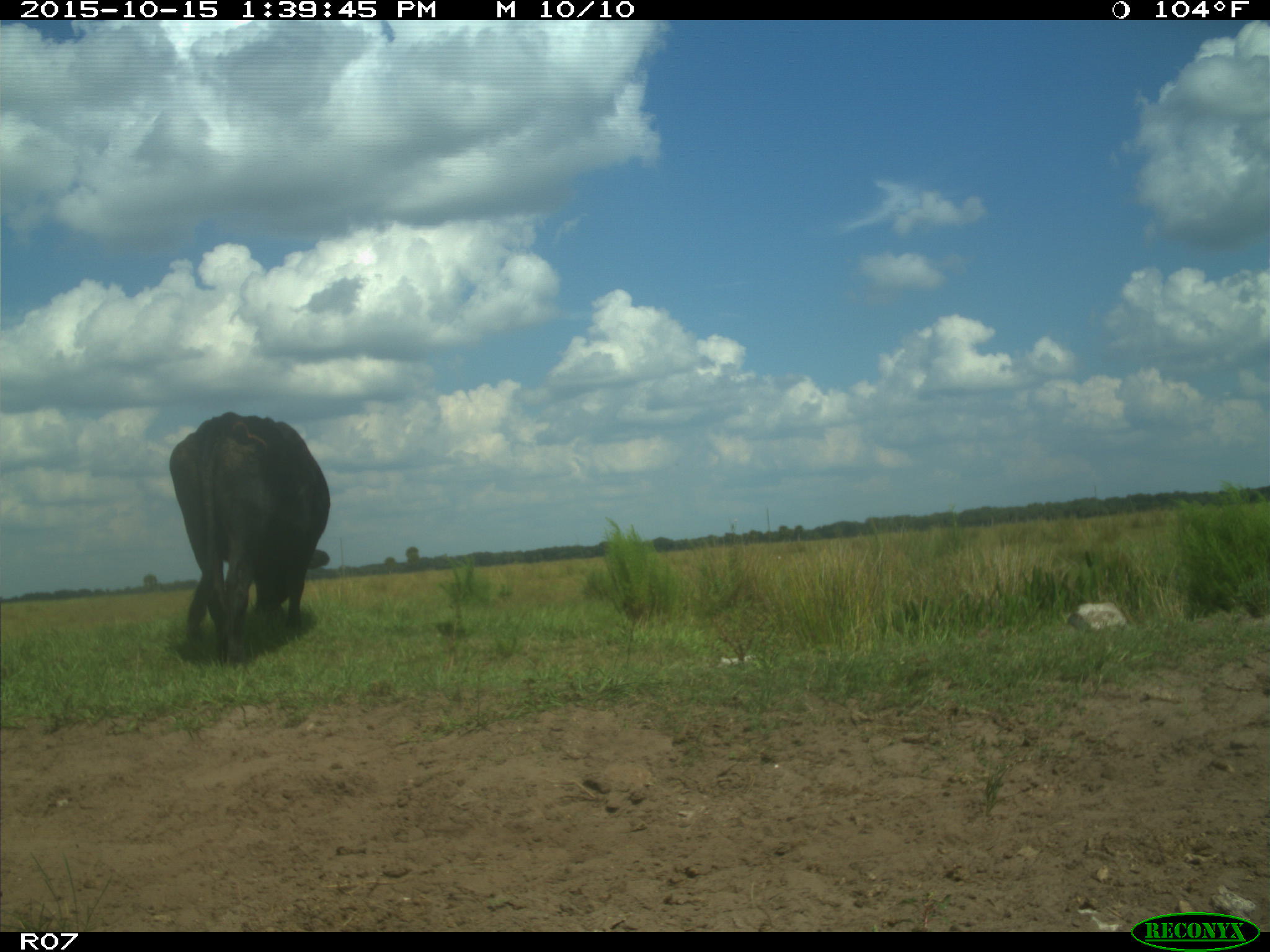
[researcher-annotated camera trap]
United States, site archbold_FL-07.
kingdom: Animalia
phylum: Chordata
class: Mammalia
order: Artiodactyla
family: Bovidae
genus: Bos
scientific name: Bos taurus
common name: domestic cow